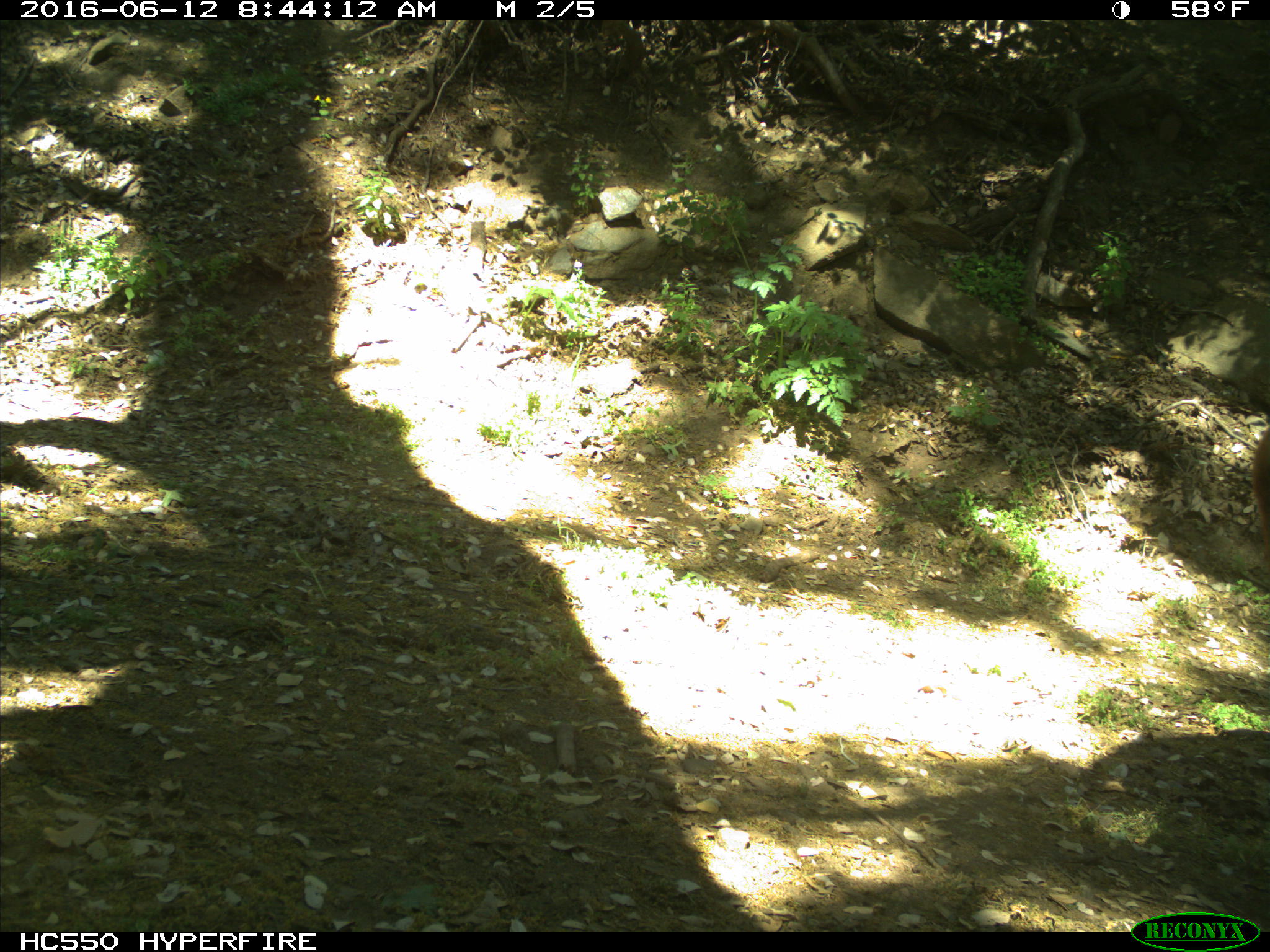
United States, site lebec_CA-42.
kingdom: Animalia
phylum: Chordata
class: Mammalia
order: Artiodactyla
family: Bovidae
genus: Bos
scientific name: Bos taurus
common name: domestic cow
Bos taurus (domestic cow).